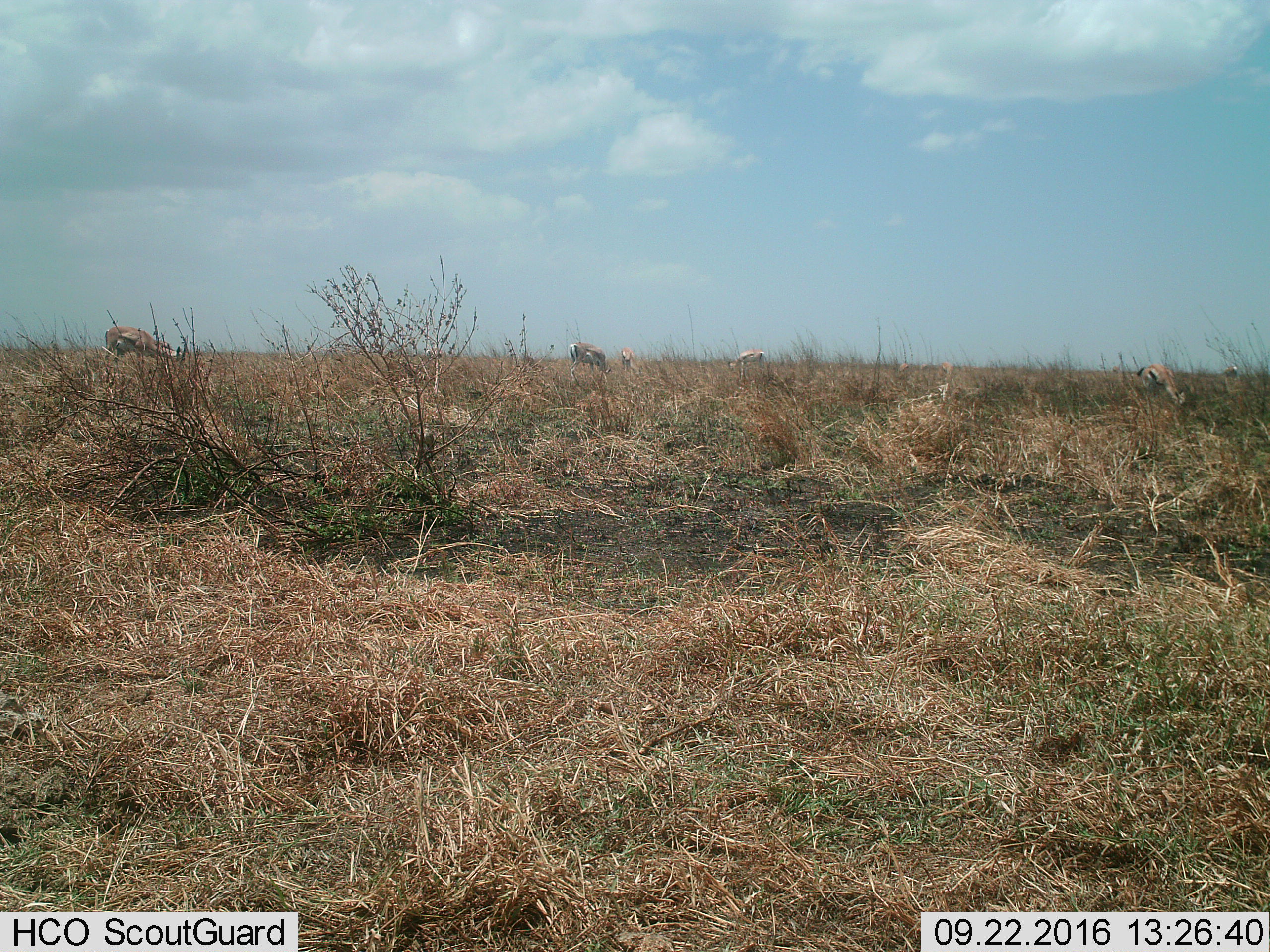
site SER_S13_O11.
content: unidentified animal